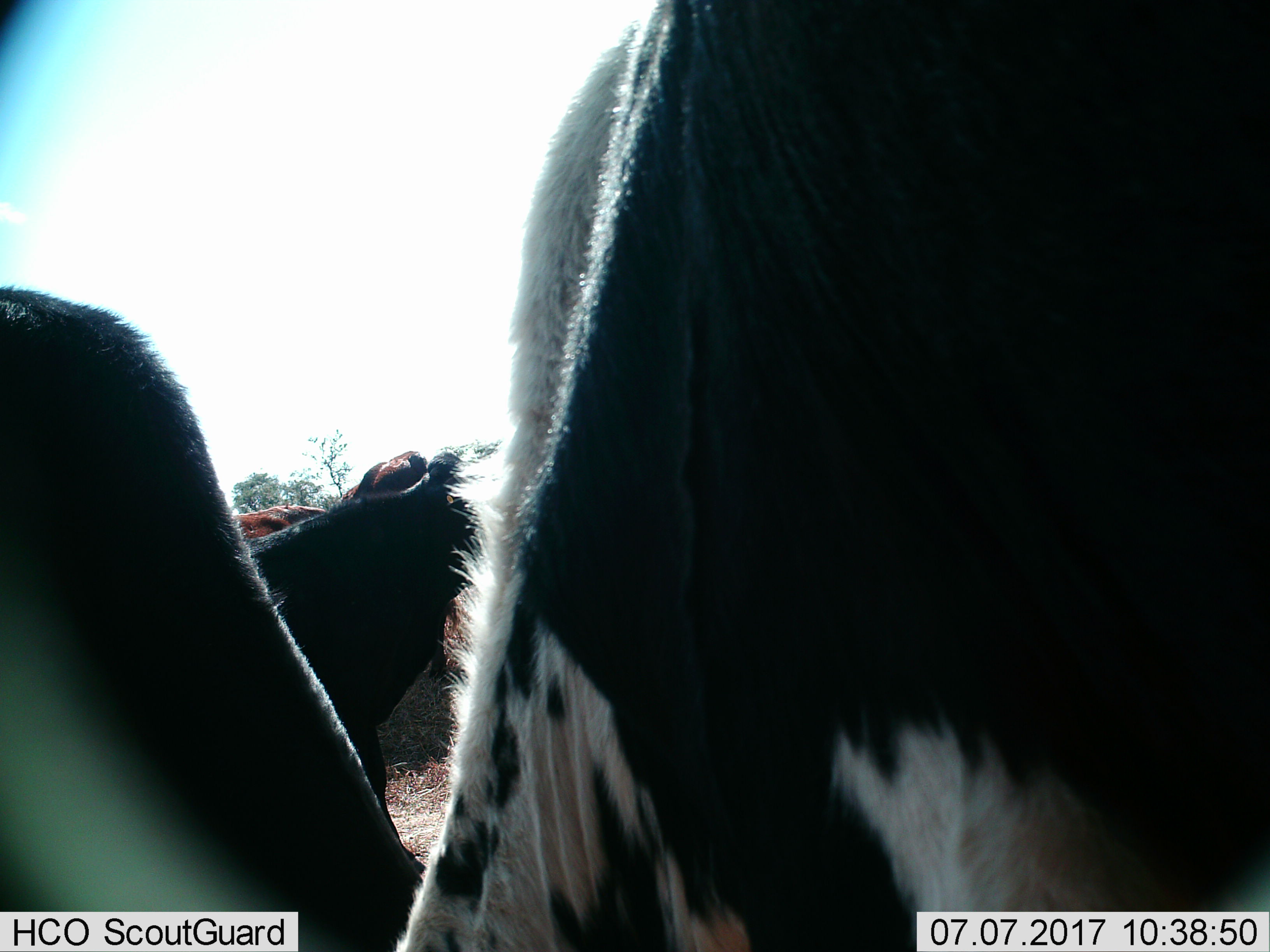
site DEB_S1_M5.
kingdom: Animalia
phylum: Chordata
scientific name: Vertebrata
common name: domestic animal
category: domesticanimal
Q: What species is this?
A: Domesticanimal (domestic animal) (Vertebrata).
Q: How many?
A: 4.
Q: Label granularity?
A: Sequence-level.